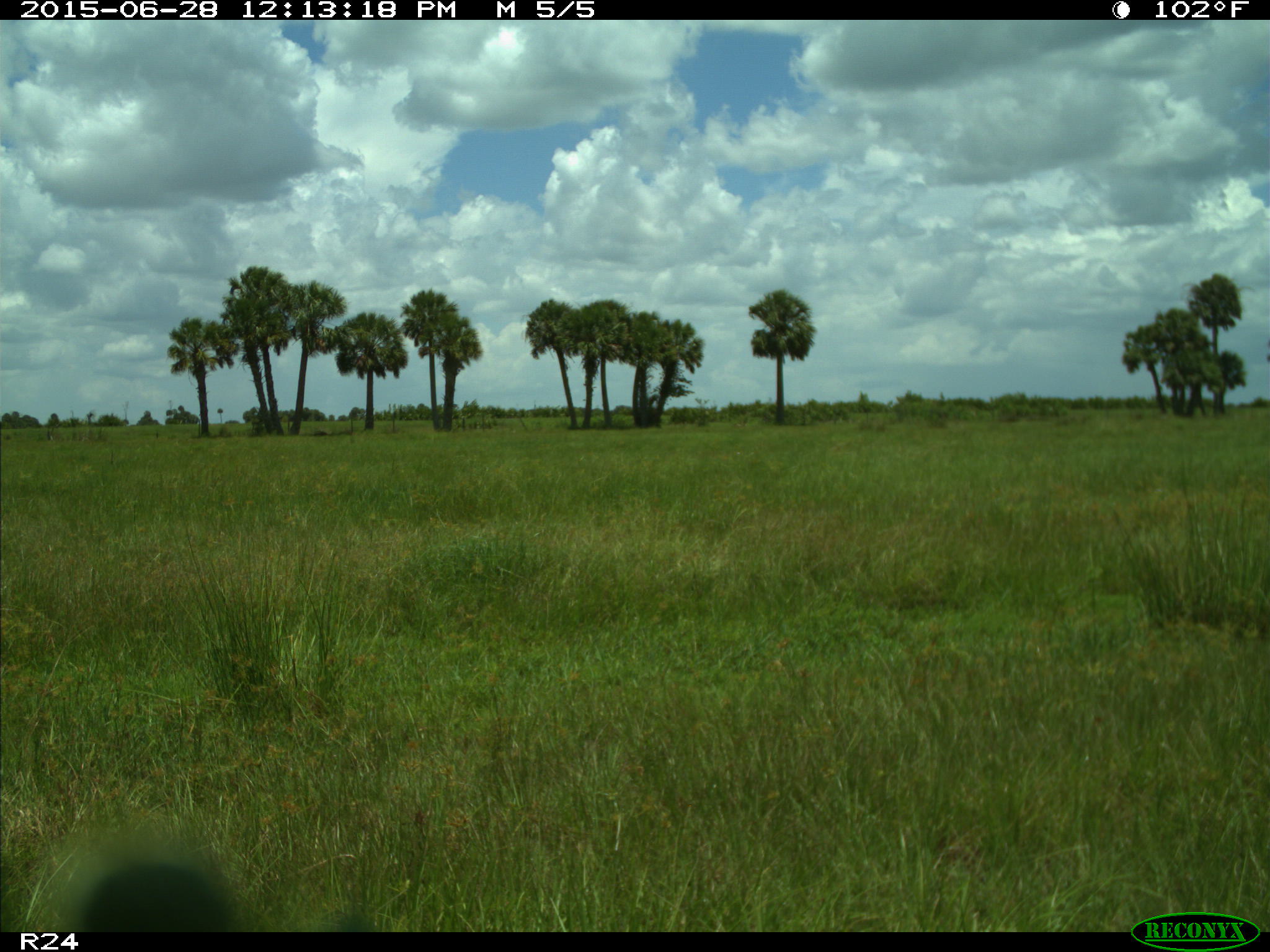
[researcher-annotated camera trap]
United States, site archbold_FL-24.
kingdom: Animalia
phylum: Chordata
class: Mammalia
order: Artiodactyla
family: Bovidae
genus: Bos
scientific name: Bos taurus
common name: domestic cow